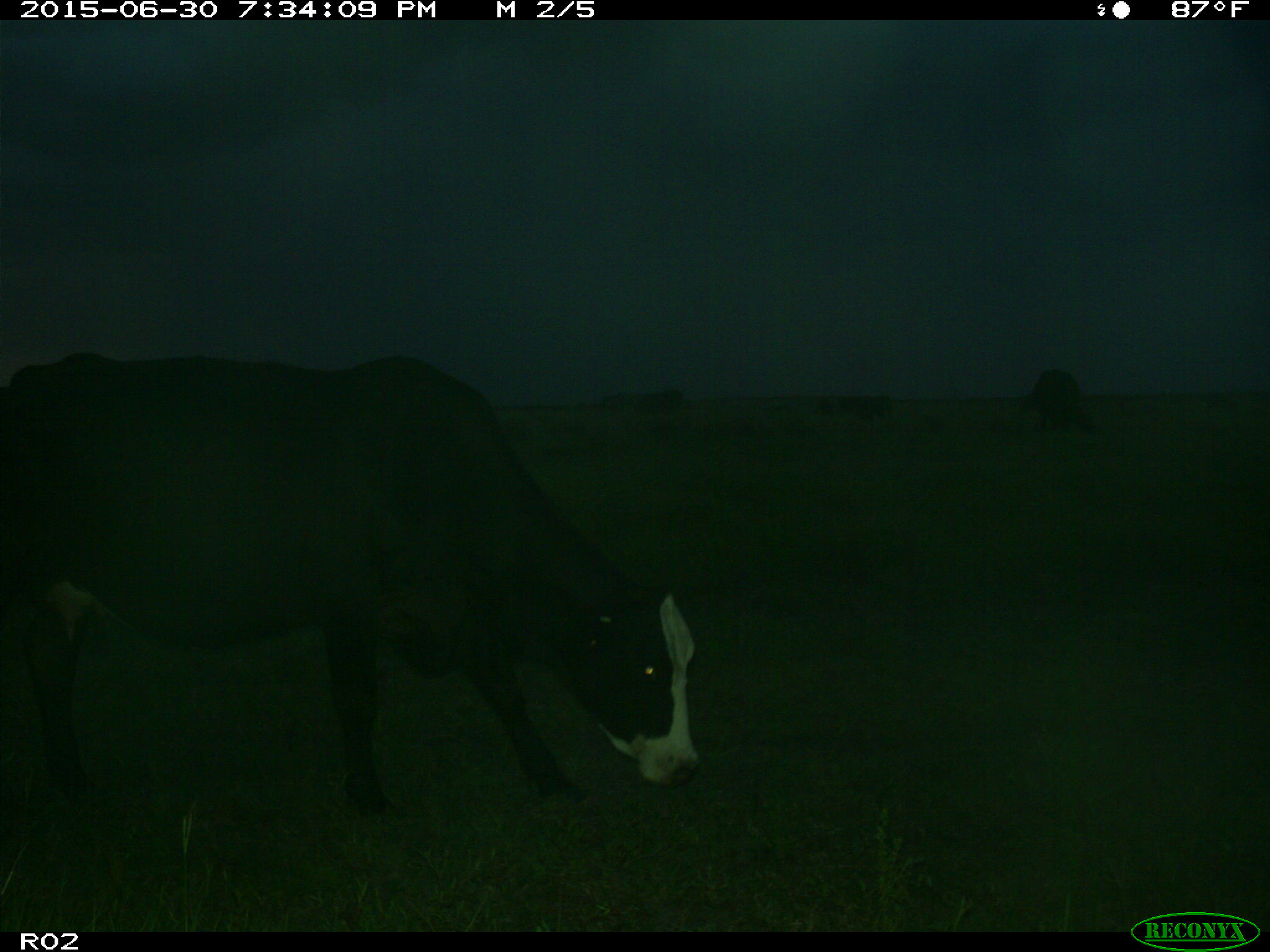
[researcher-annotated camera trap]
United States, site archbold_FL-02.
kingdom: Animalia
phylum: Chordata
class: Mammalia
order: Artiodactyla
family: Bovidae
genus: Bos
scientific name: Bos taurus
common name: domestic cow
Bos taurus (domestic cow).